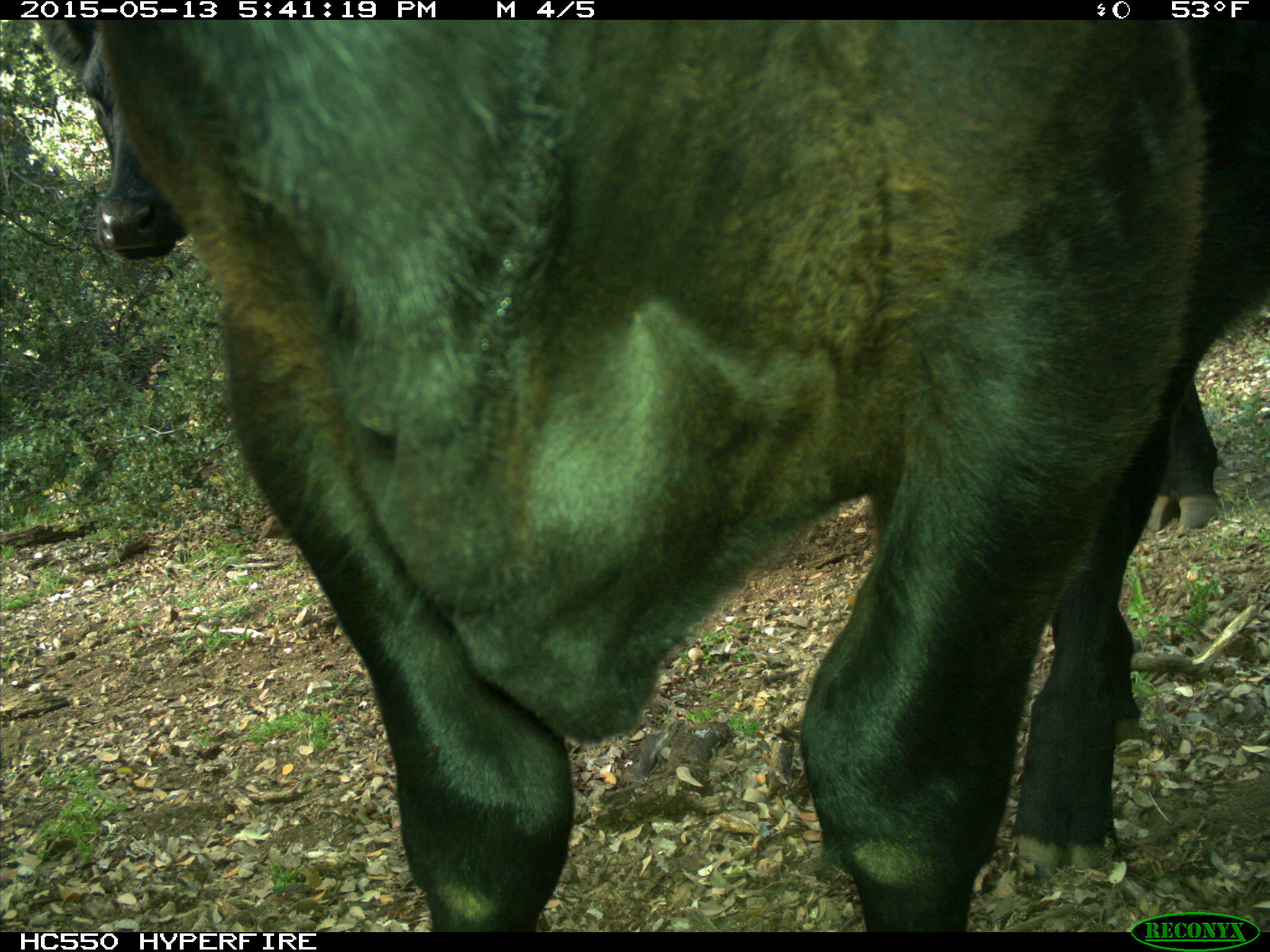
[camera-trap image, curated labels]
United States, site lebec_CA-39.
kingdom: Animalia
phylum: Chordata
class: Mammalia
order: Artiodactyla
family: Bovidae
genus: Bos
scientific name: Bos taurus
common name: domestic cow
Bos taurus (domestic cow).